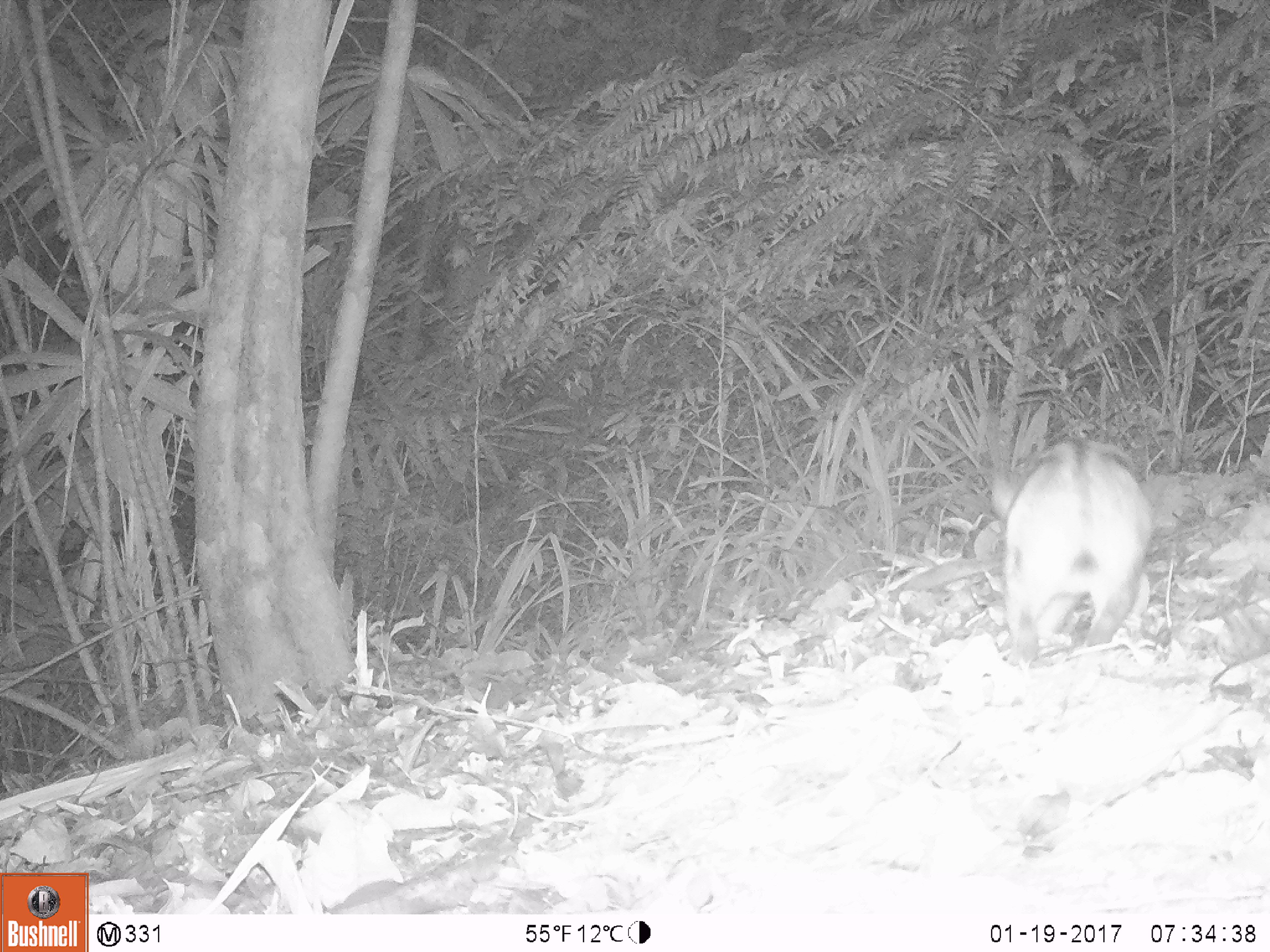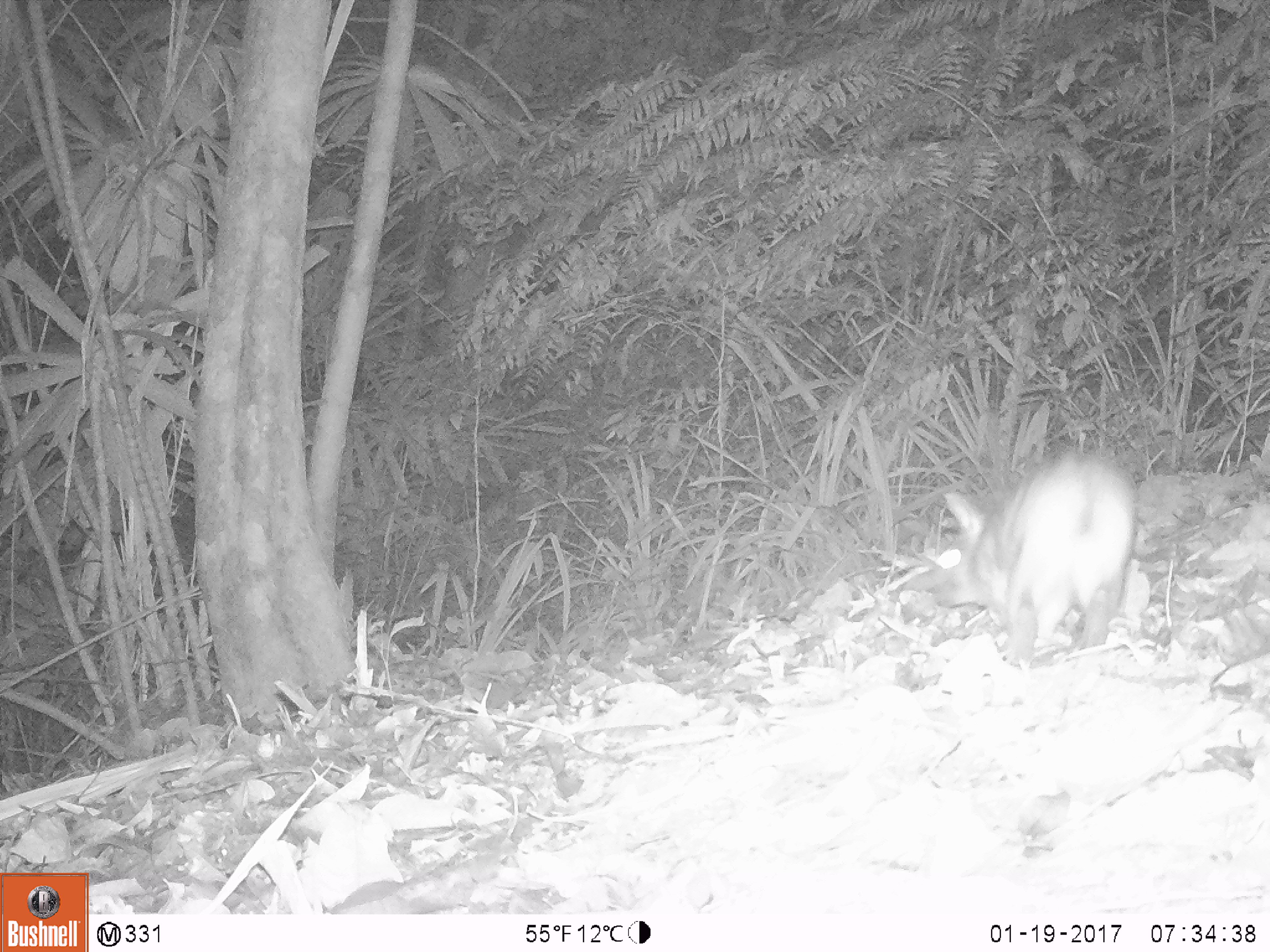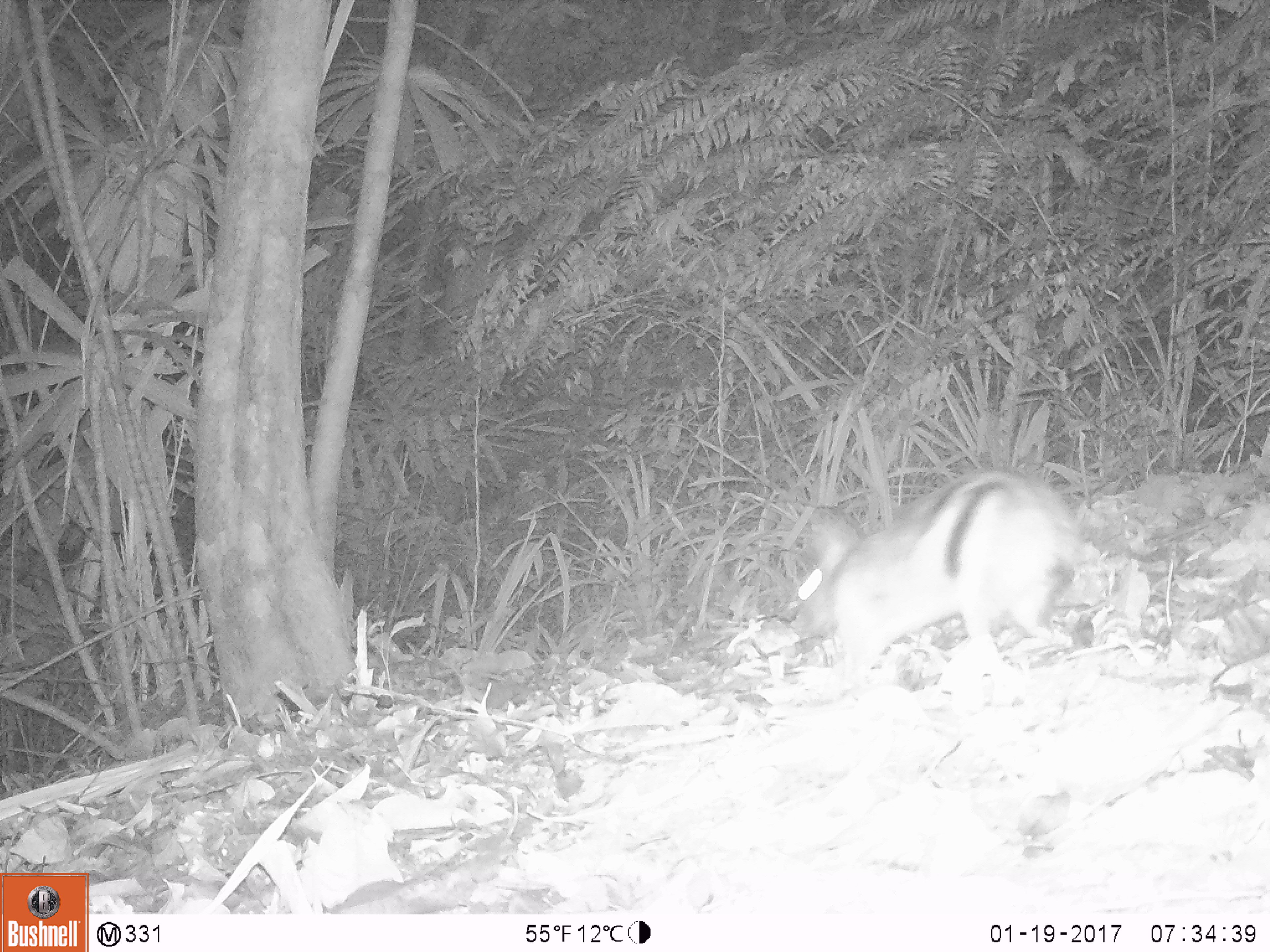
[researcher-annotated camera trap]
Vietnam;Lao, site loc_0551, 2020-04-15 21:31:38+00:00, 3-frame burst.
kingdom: Animalia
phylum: Chordata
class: Mammalia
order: Lagomorpha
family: Leporidae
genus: Nesolagus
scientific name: Nesolagus timminsi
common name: annamite striped rabbit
Annamite striped rabbit (Nesolagus timminsi). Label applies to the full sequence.